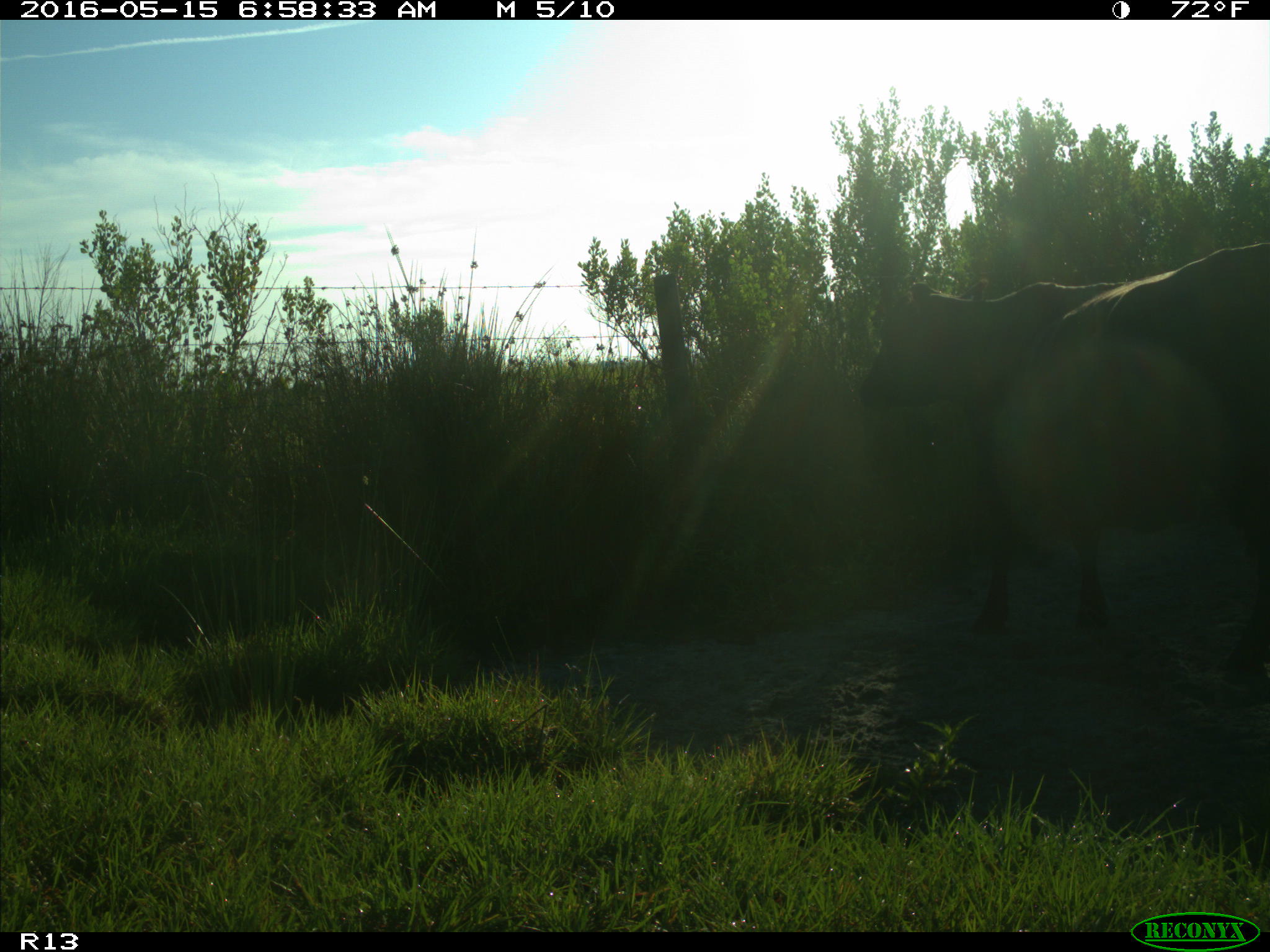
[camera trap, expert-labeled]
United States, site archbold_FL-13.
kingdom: Animalia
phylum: Chordata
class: Mammalia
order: Artiodactyla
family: Bovidae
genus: Bos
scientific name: Bos taurus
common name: domestic cow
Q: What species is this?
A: Bos taurus (domestic cow).